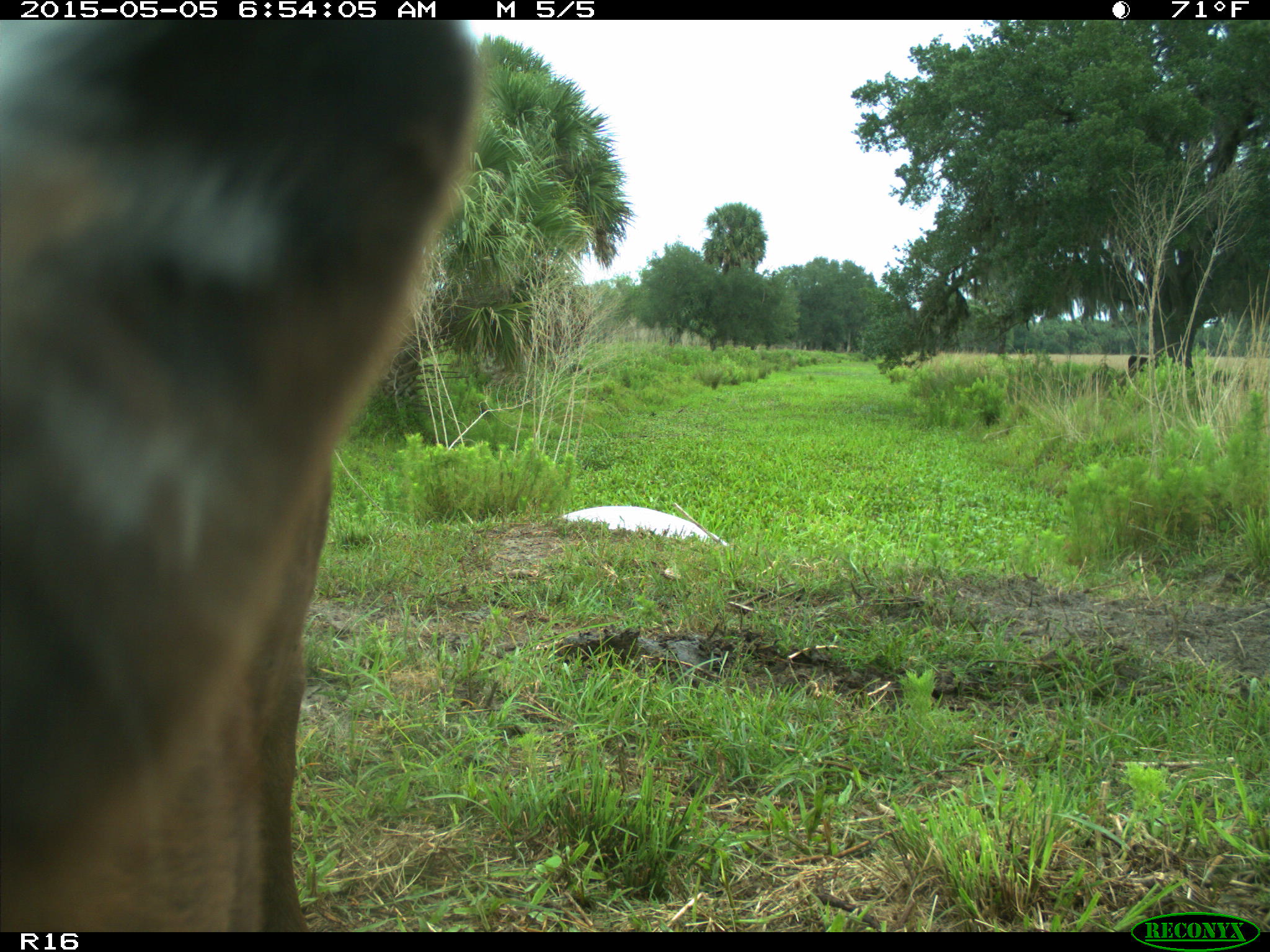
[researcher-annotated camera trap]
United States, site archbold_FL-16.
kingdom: Animalia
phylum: Chordata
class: Mammalia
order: Artiodactyla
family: Bovidae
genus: Bos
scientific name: Bos taurus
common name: domestic cow